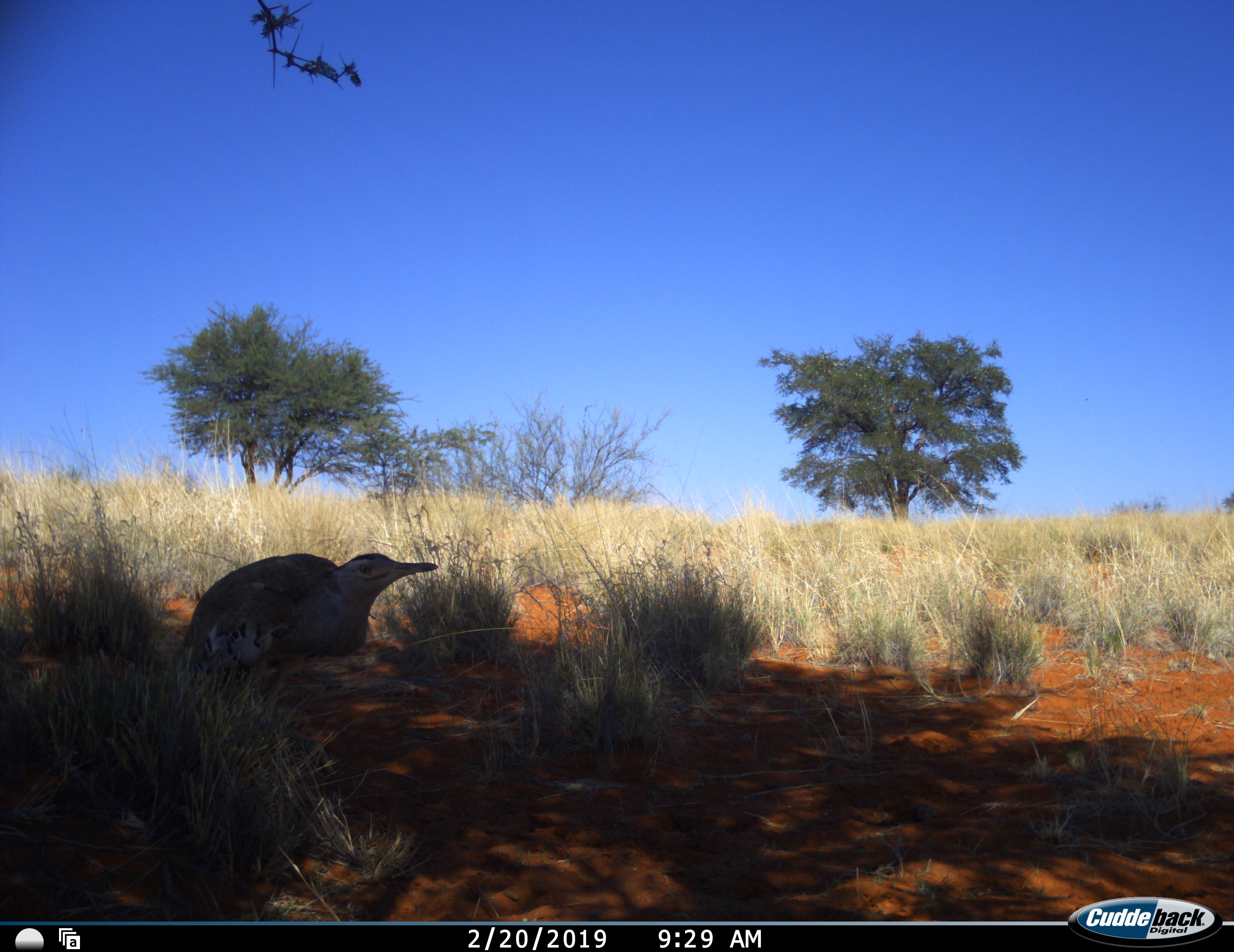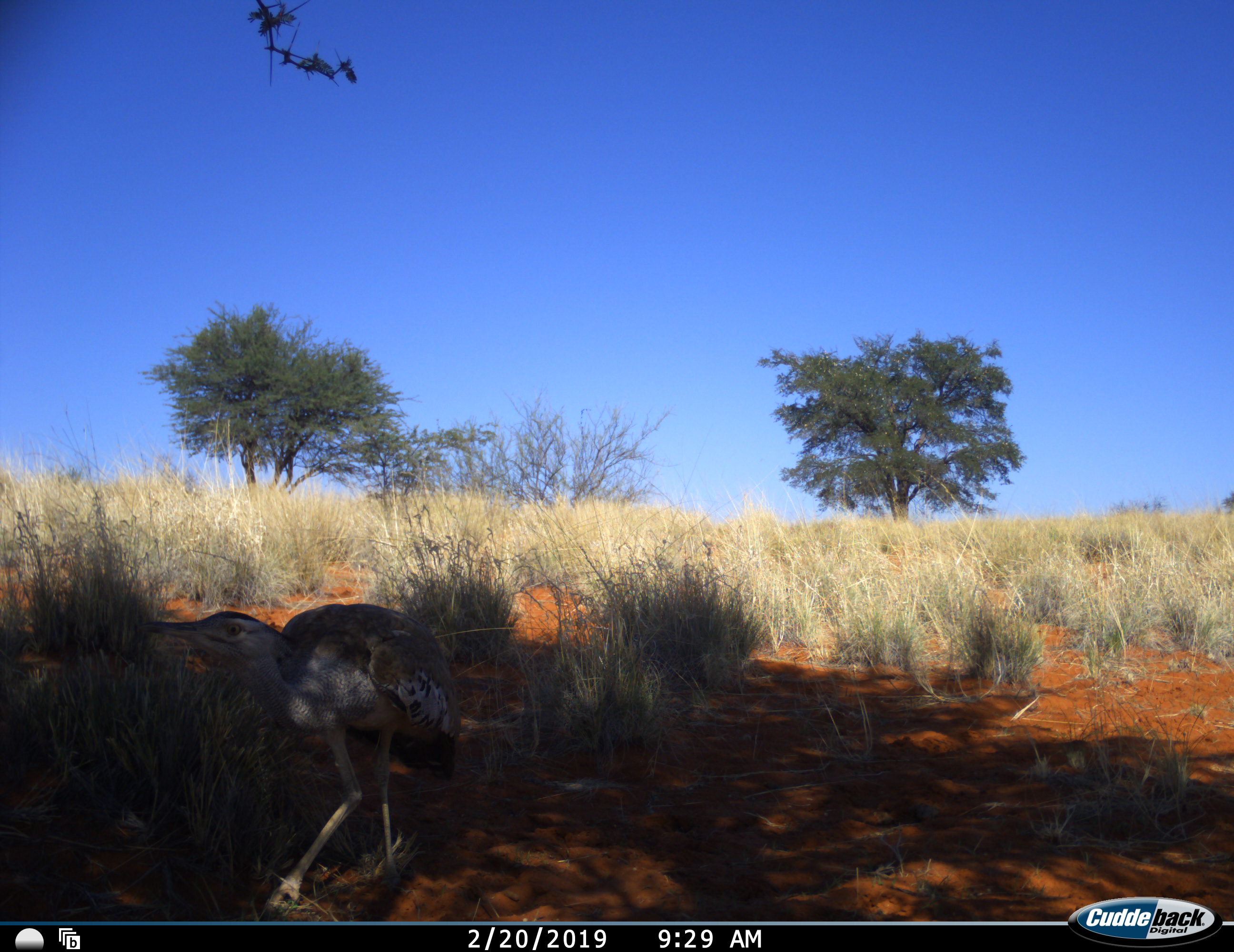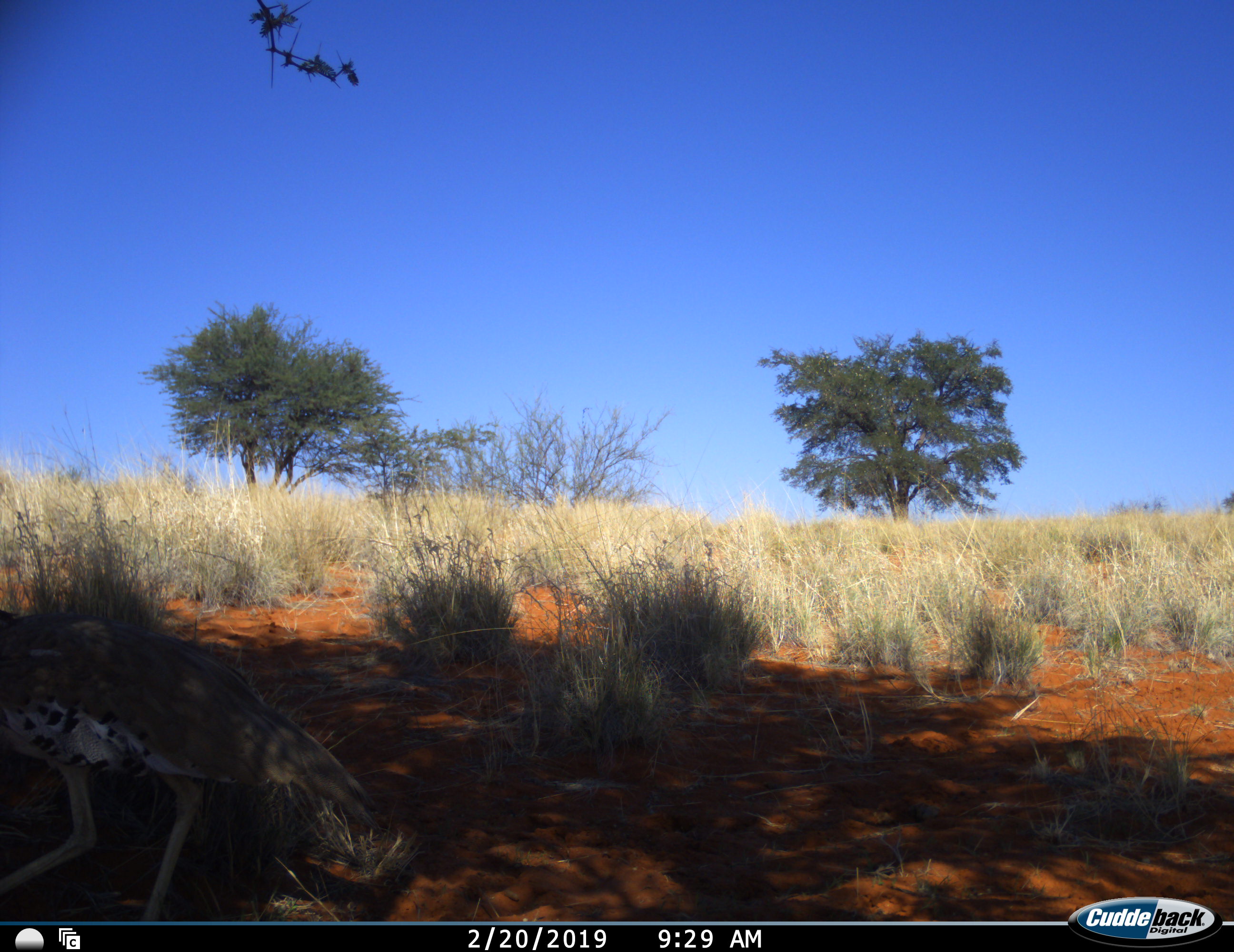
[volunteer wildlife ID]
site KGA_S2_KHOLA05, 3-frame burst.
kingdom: Animalia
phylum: Chordata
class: Aves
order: Otidiformes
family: Otididae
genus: Ardeotis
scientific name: Ardeotis kori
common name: kori bustard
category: bustardkori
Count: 1.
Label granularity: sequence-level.